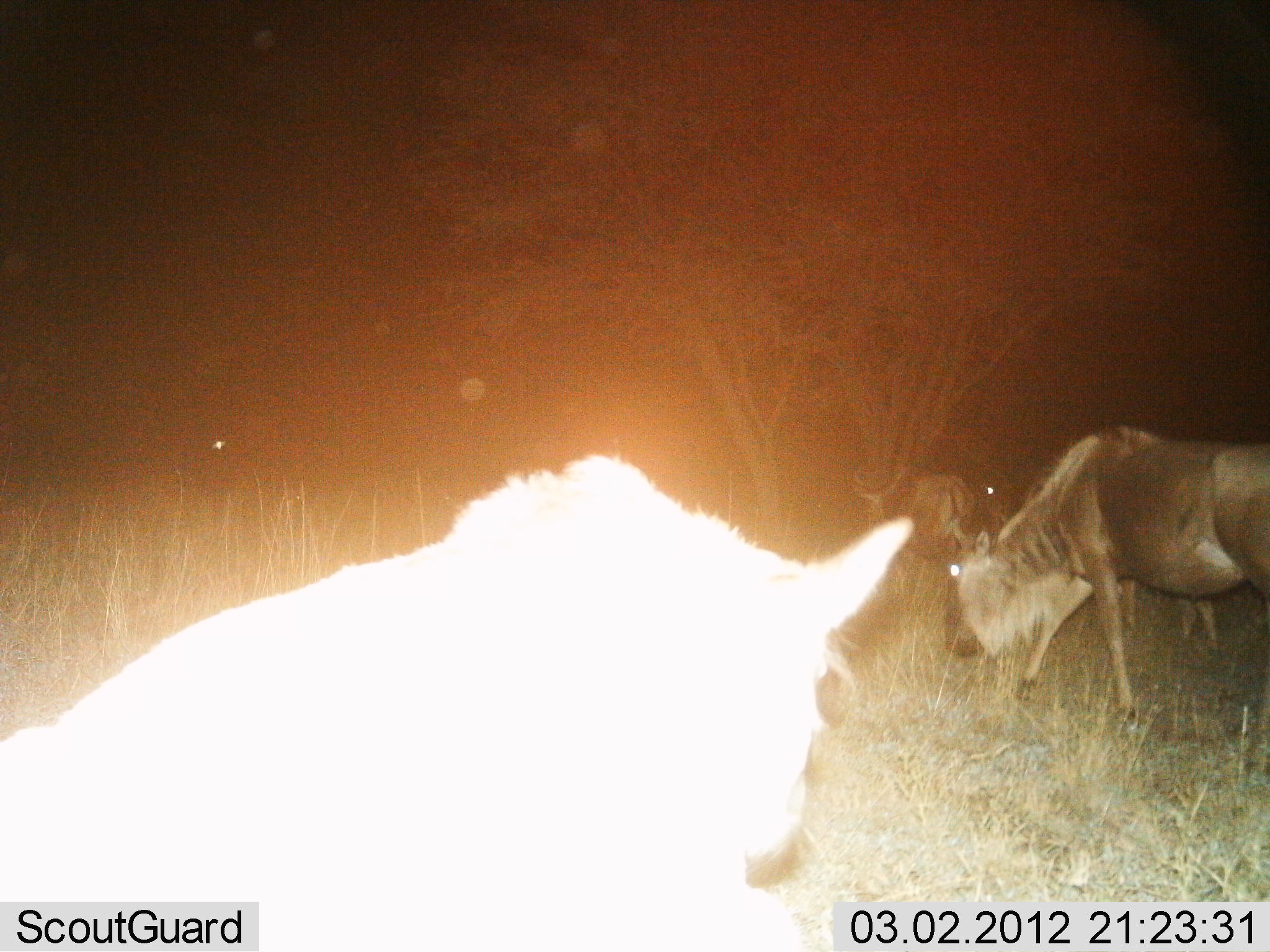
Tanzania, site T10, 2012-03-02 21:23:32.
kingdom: Animalia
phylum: Chordata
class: Mammalia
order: Artiodactyla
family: Bovidae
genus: Connochaetes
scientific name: Connochaetes taurinus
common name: blue wildebeest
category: wildebeest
Wildebeest (blue wildebeest) (Connochaetes taurinus), count 3. Behavior (volunteer vote fractions): standing 32%, resting 0%, moving 37%, interacting 0%. Young present (vote fraction): 5%. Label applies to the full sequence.